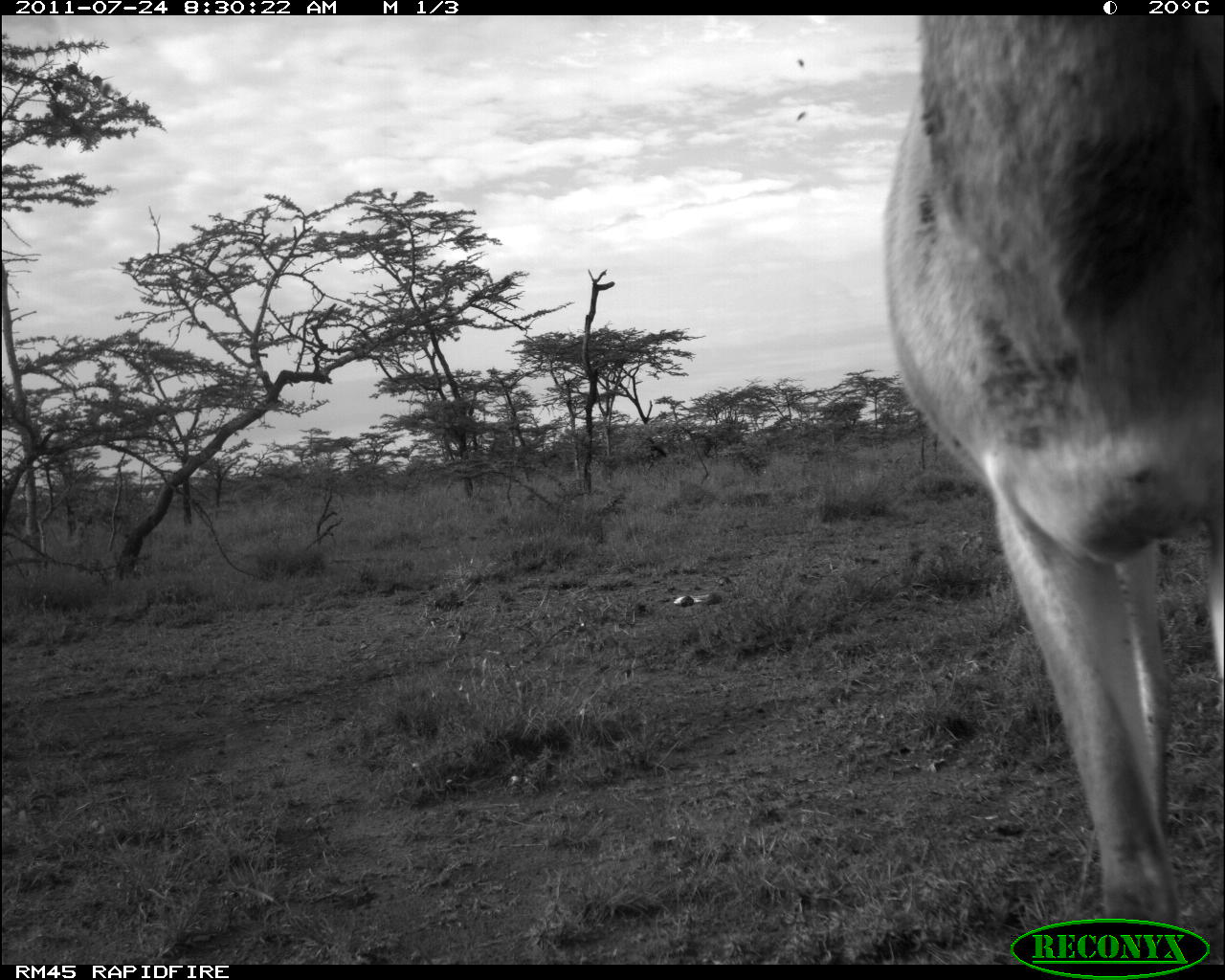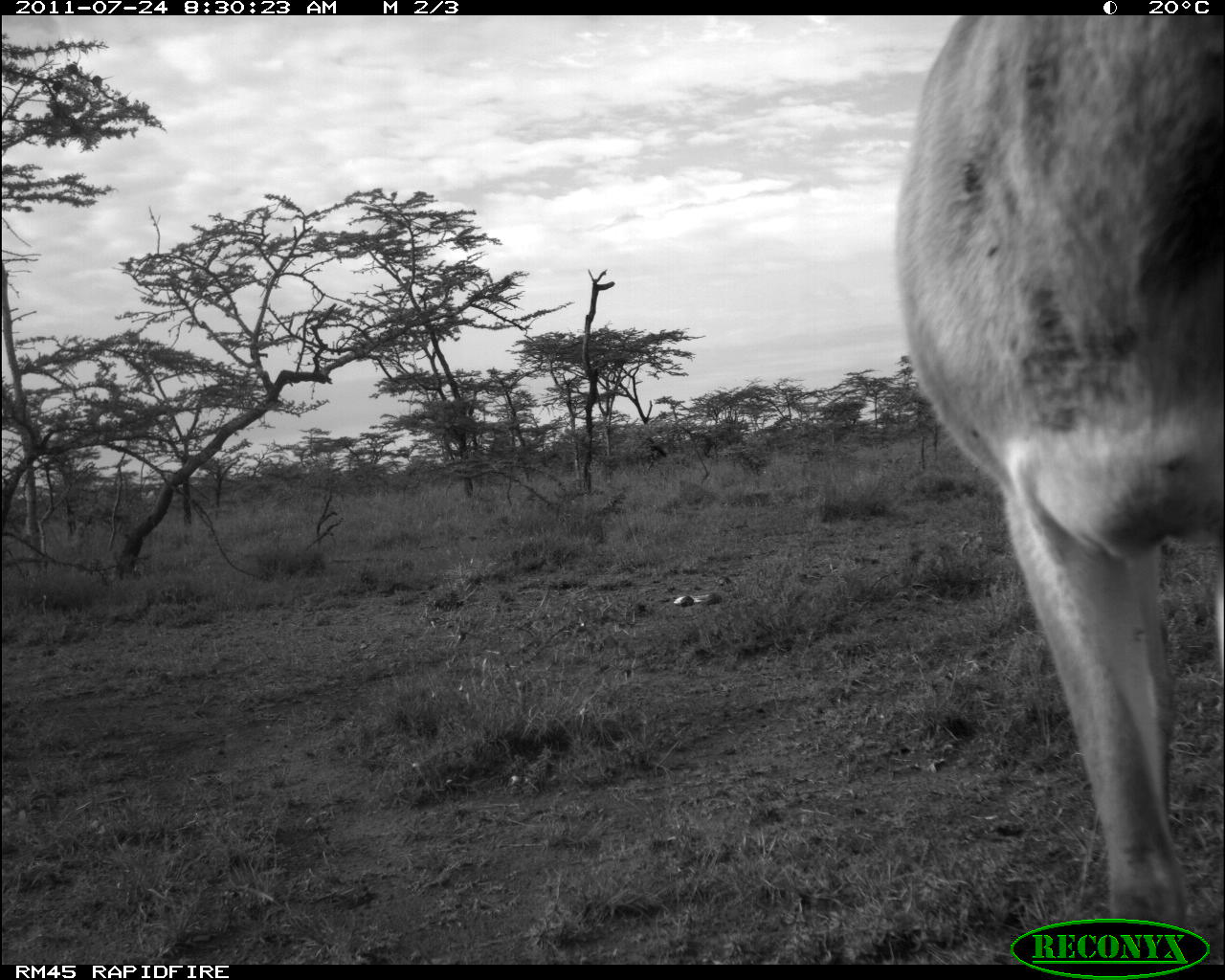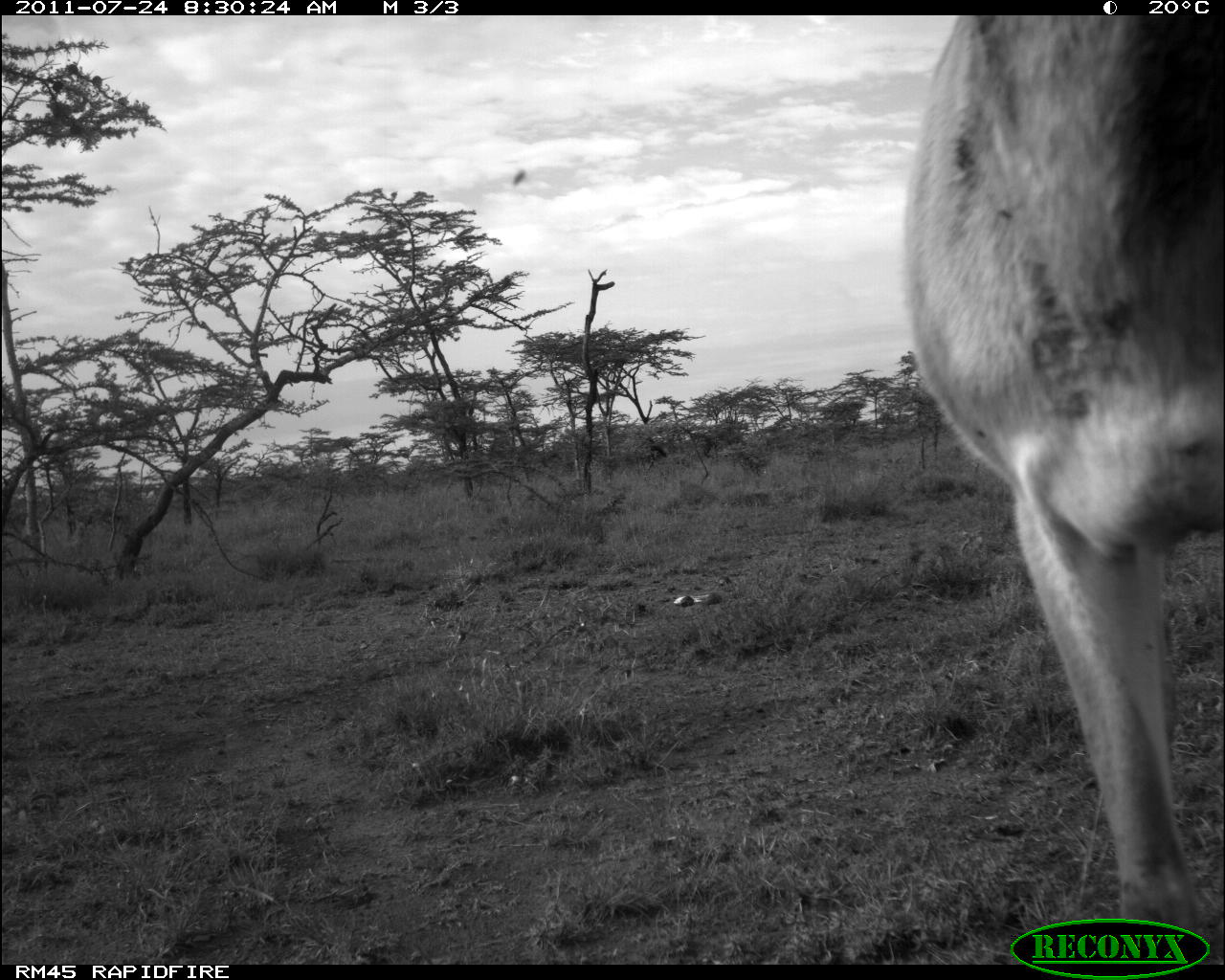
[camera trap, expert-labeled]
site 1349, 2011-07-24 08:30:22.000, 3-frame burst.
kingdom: Animalia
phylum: Chordata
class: Mammalia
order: Artiodactyla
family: Bovidae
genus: Nanger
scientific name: Nanger granti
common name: grant's gazelle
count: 1